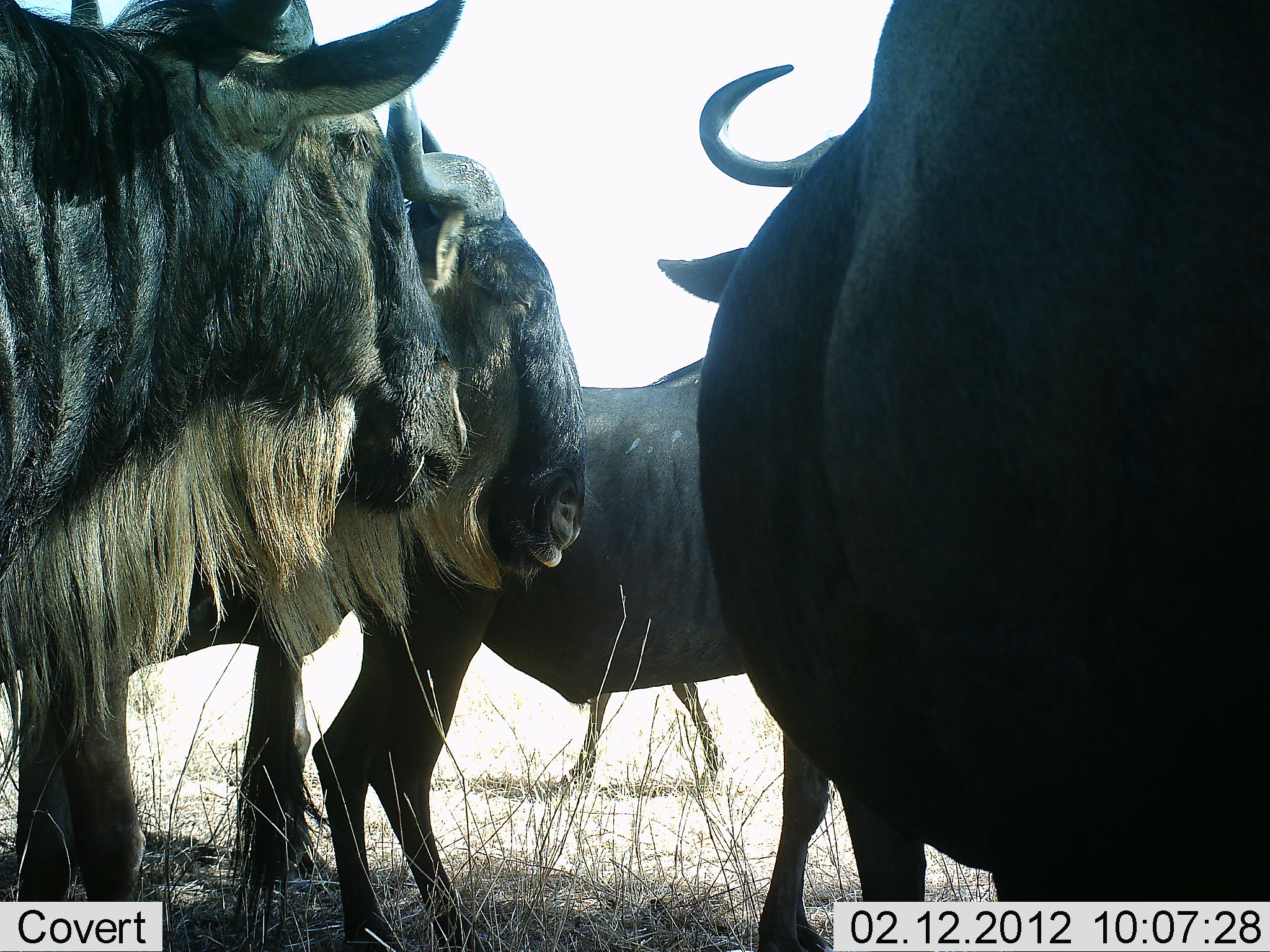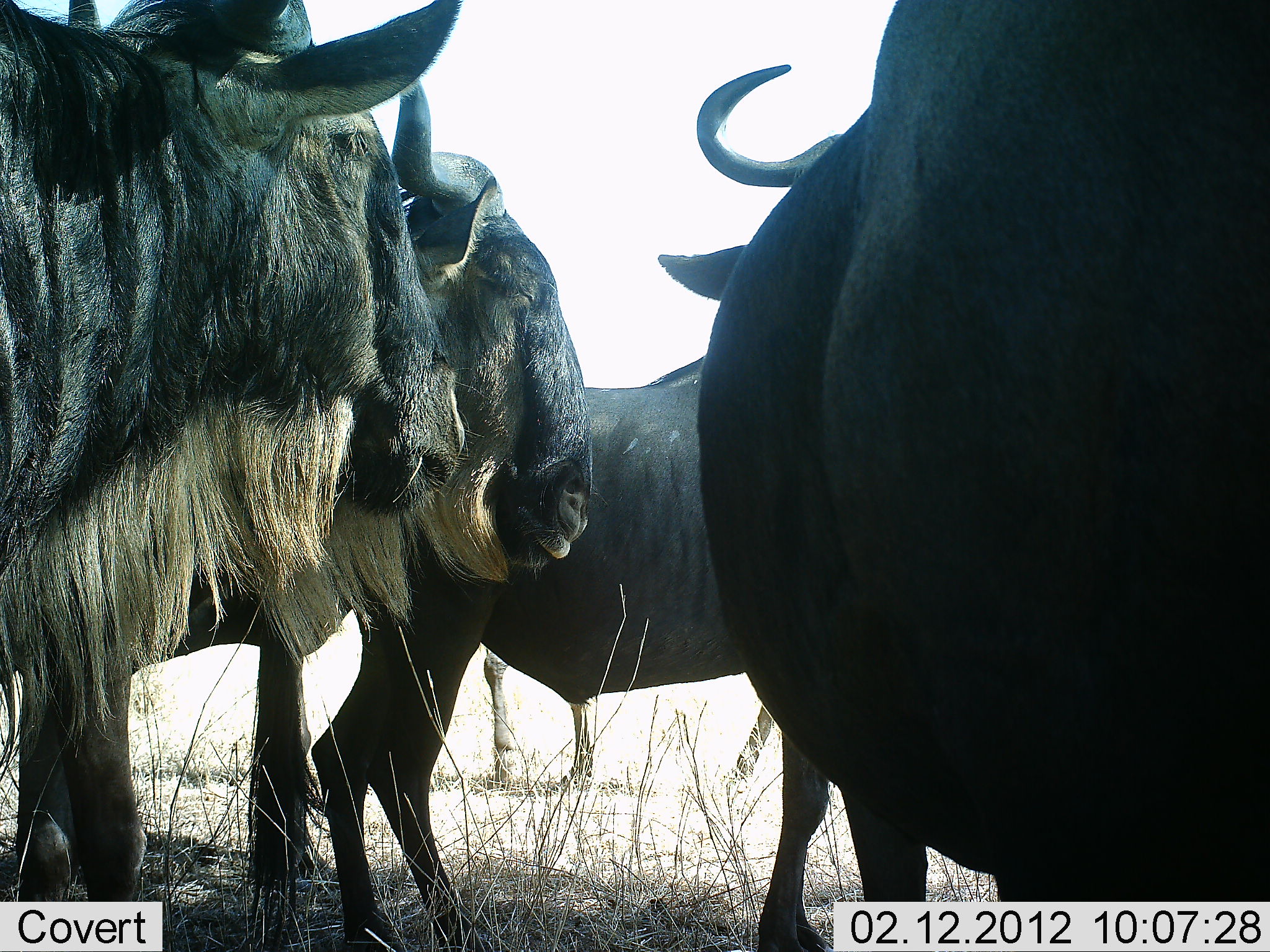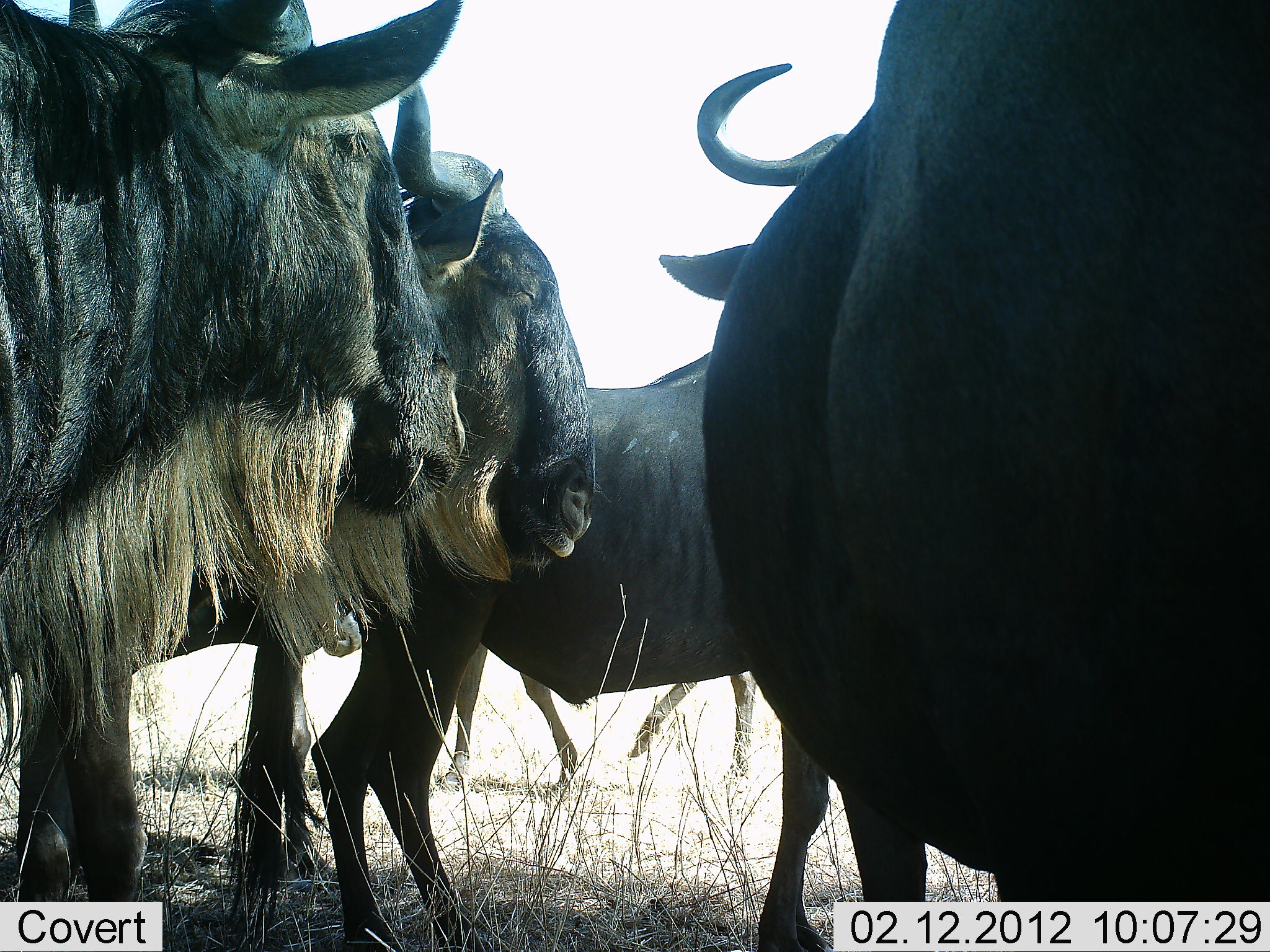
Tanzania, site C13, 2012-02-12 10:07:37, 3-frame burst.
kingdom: Animalia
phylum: Chordata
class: Mammalia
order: Artiodactyla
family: Bovidae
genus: Connochaetes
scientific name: Connochaetes taurinus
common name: blue wildebeest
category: wildebeest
Wildebeest (blue wildebeest) (Connochaetes taurinus), count 5. Behavior (volunteer vote fractions): standing 96%, resting 13%, moving 43%, interacting 13%. Young present (vote fraction): 0%. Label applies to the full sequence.